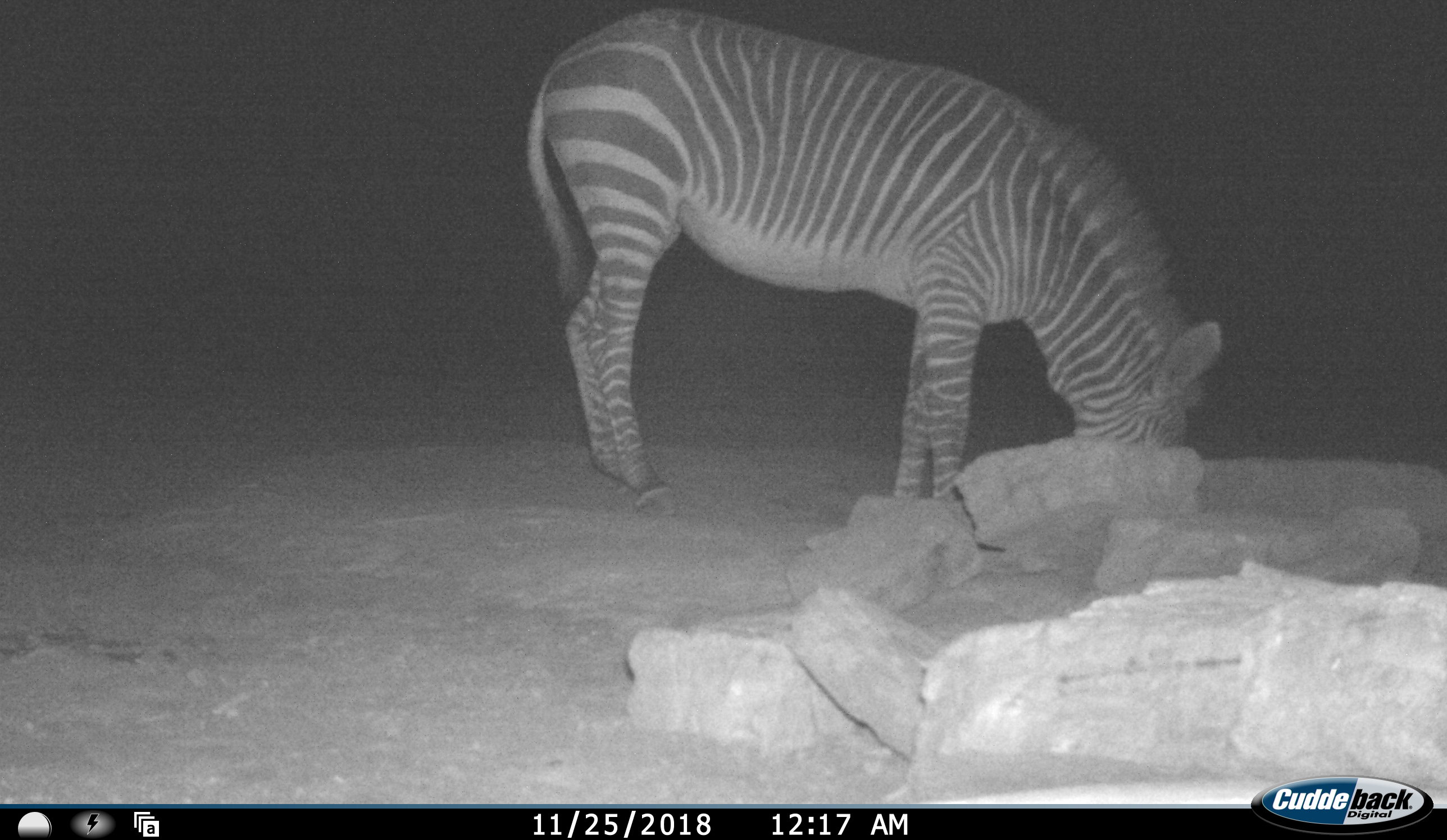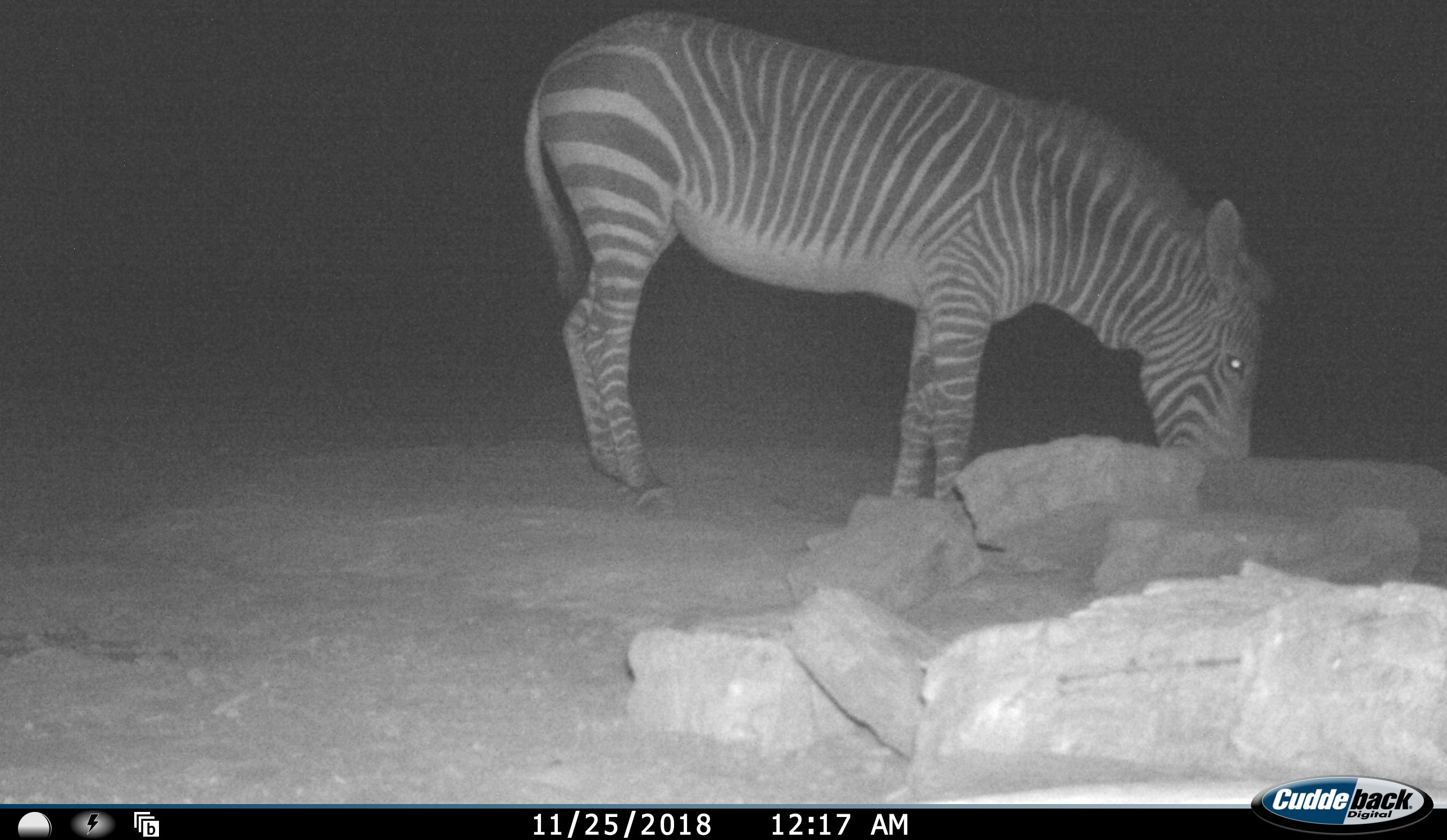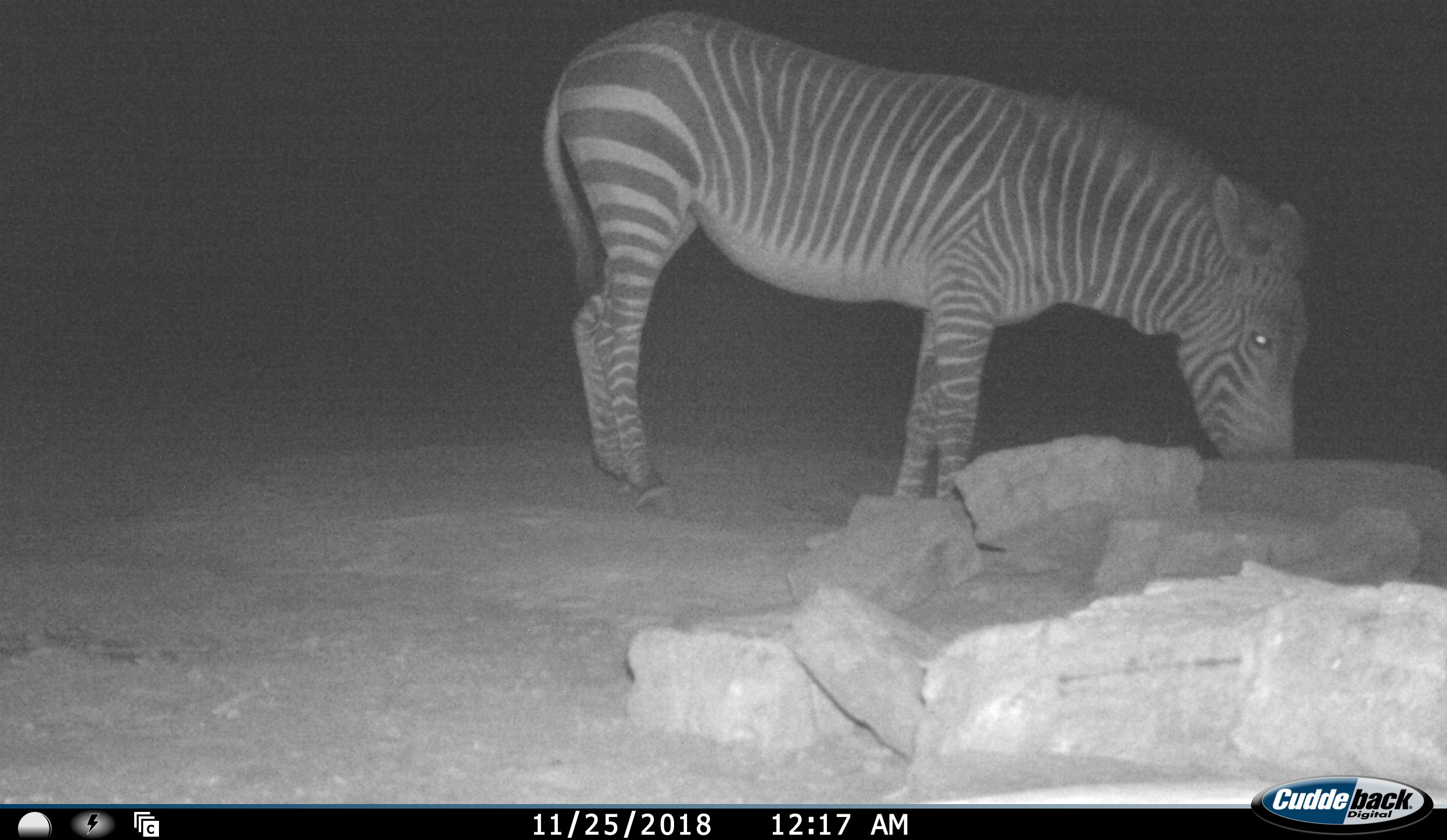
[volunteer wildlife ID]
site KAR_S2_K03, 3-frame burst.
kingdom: Animalia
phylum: Chordata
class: Mammalia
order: Perissodactyla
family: Equidae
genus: Equus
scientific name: Equus zebra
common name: mountain zebra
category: zebramountain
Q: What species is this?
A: Zebramountain (mountain zebra) (Equus zebra).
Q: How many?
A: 1.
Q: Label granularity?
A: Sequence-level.